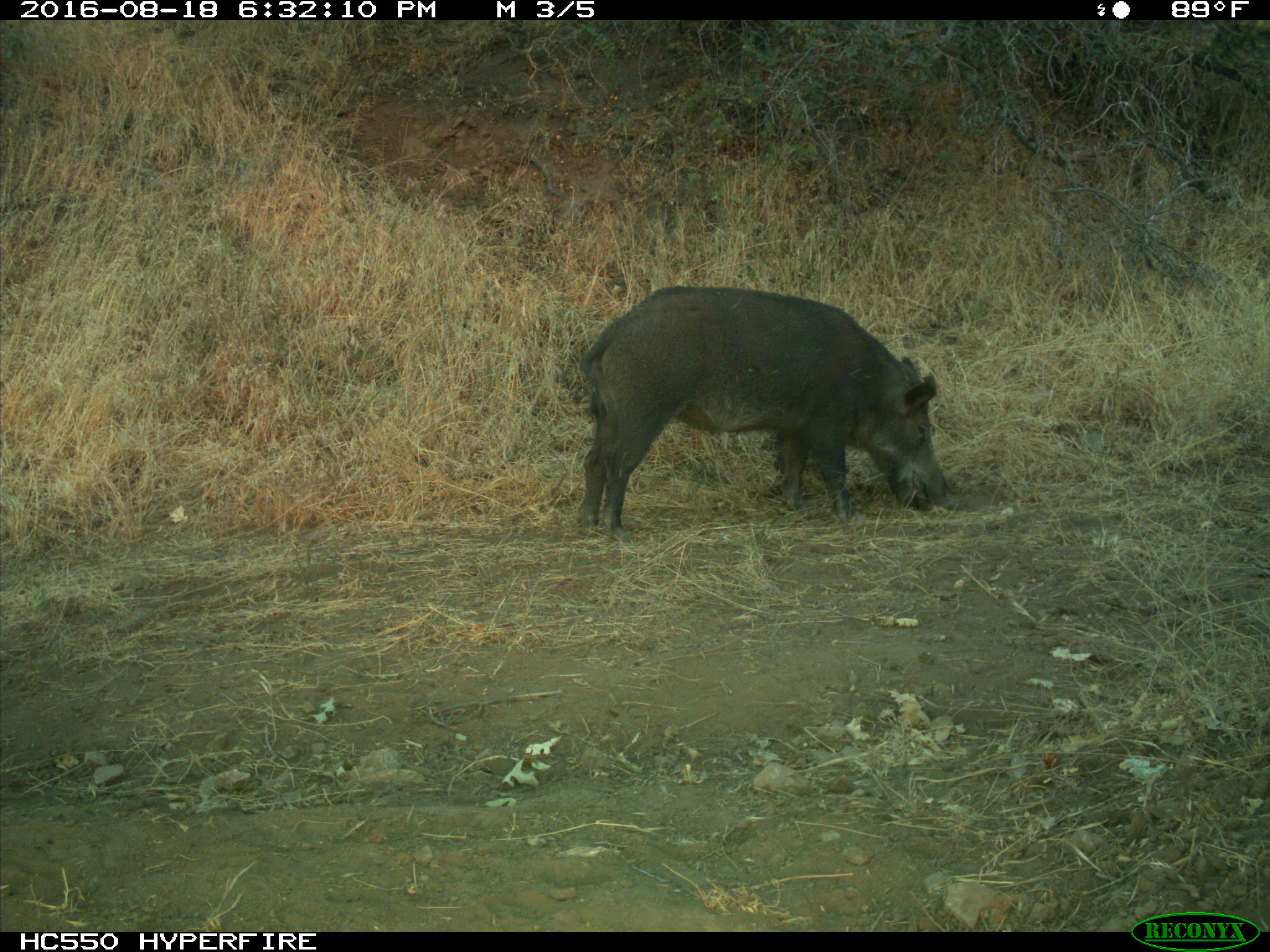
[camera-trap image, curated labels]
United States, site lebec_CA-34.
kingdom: Animalia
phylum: Chordata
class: Mammalia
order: Artiodactyla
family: Suidae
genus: Sus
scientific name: Sus scrofa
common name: wild boar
Sus scrofa (wild boar).